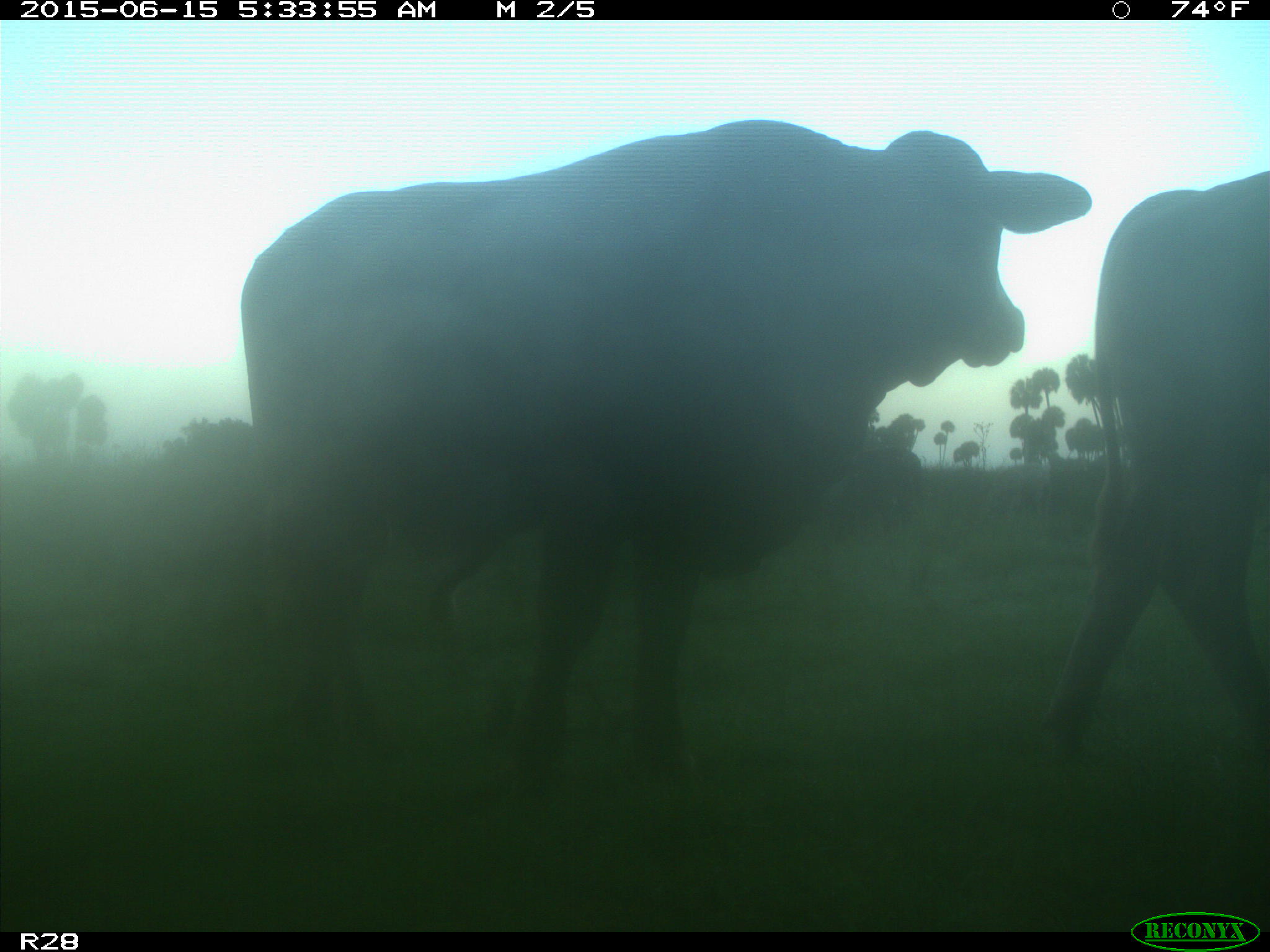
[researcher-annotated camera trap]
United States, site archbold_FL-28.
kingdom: Animalia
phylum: Chordata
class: Mammalia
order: Artiodactyla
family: Bovidae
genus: Bos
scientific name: Bos taurus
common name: domestic cow